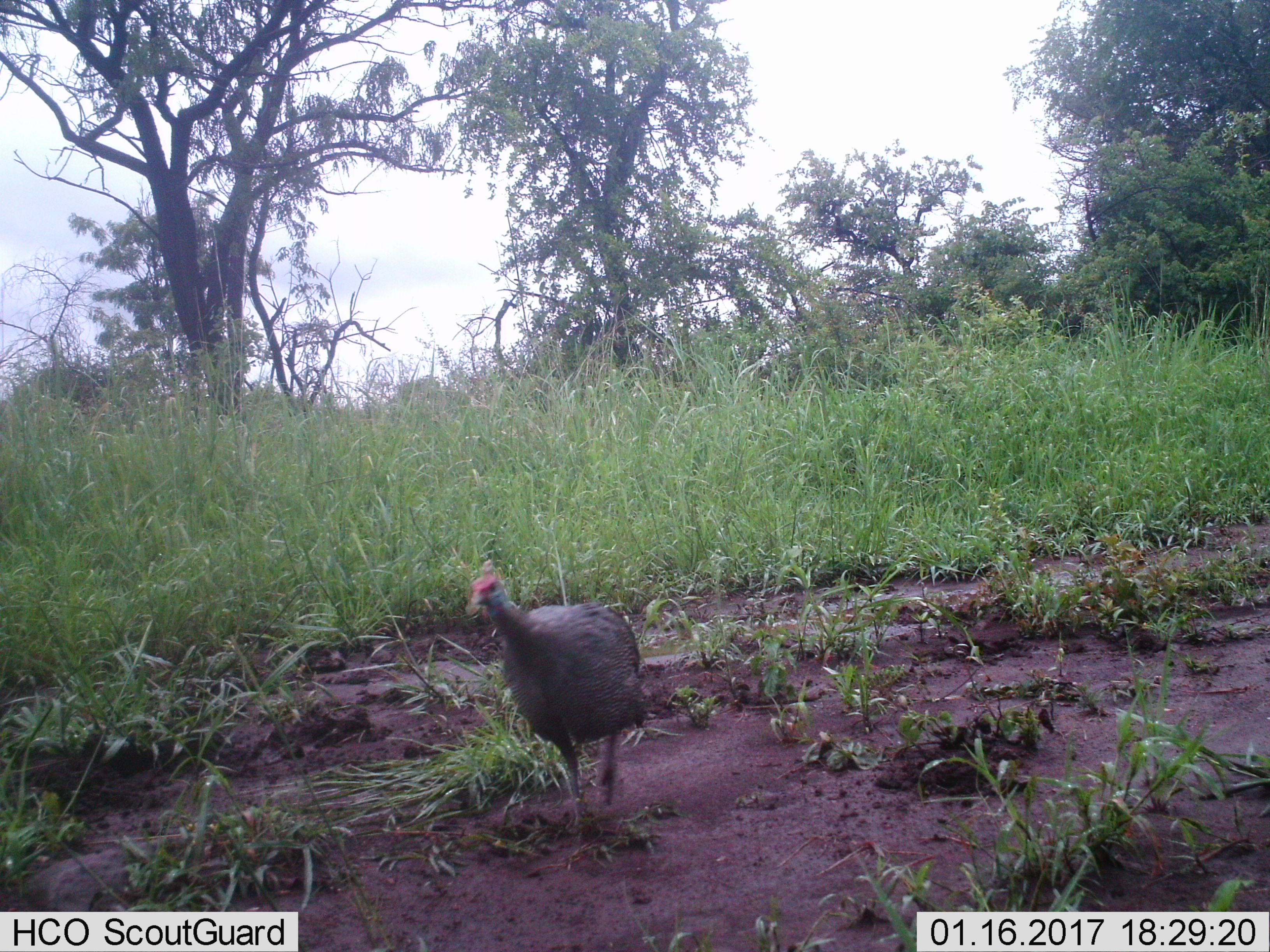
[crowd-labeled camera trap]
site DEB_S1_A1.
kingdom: Animalia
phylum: Chordata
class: Aves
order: Galliformes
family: Numididae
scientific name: Numididae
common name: guineafowl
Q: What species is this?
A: Guineafowl (Numididae).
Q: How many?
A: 1.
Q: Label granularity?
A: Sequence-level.